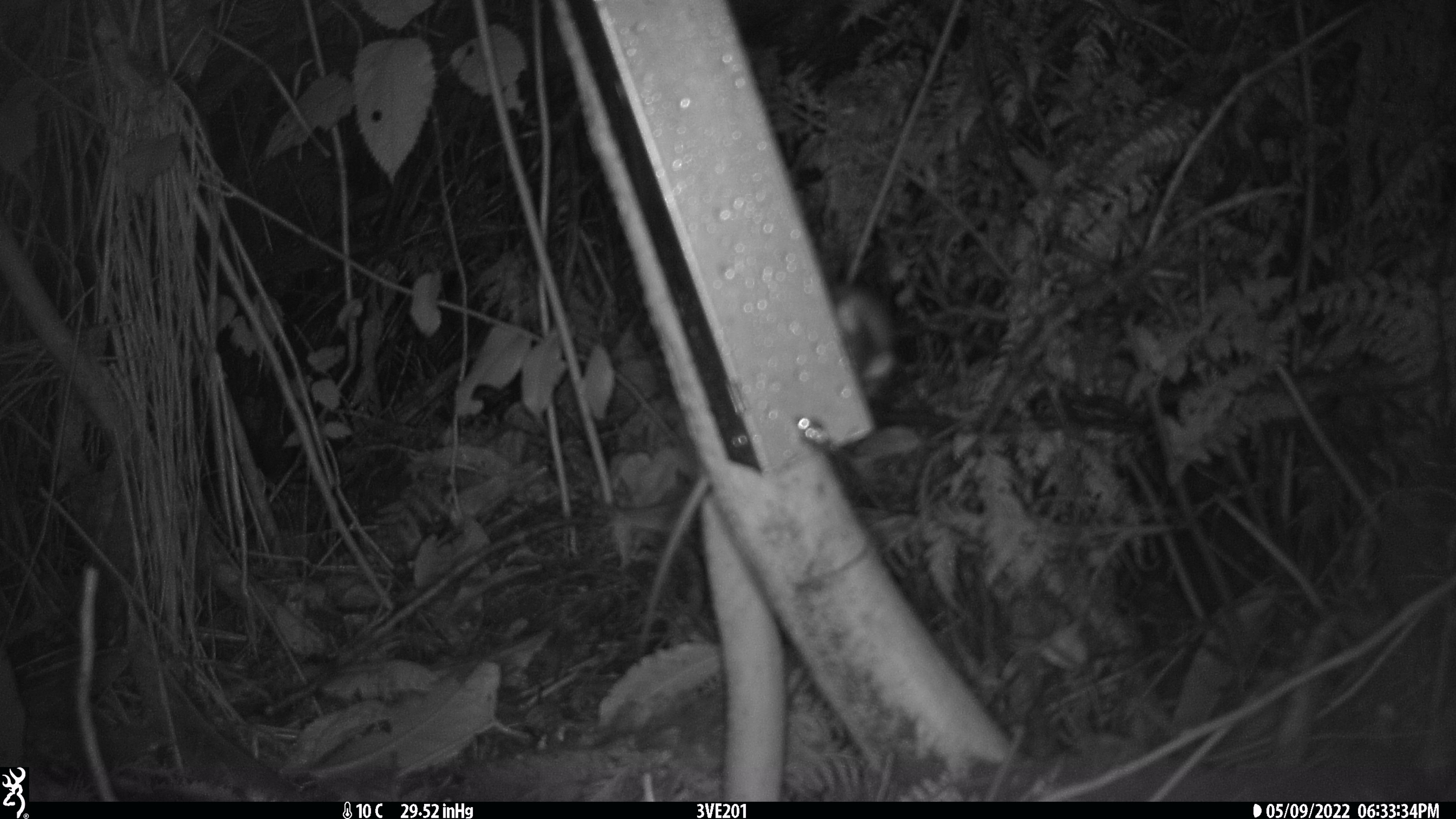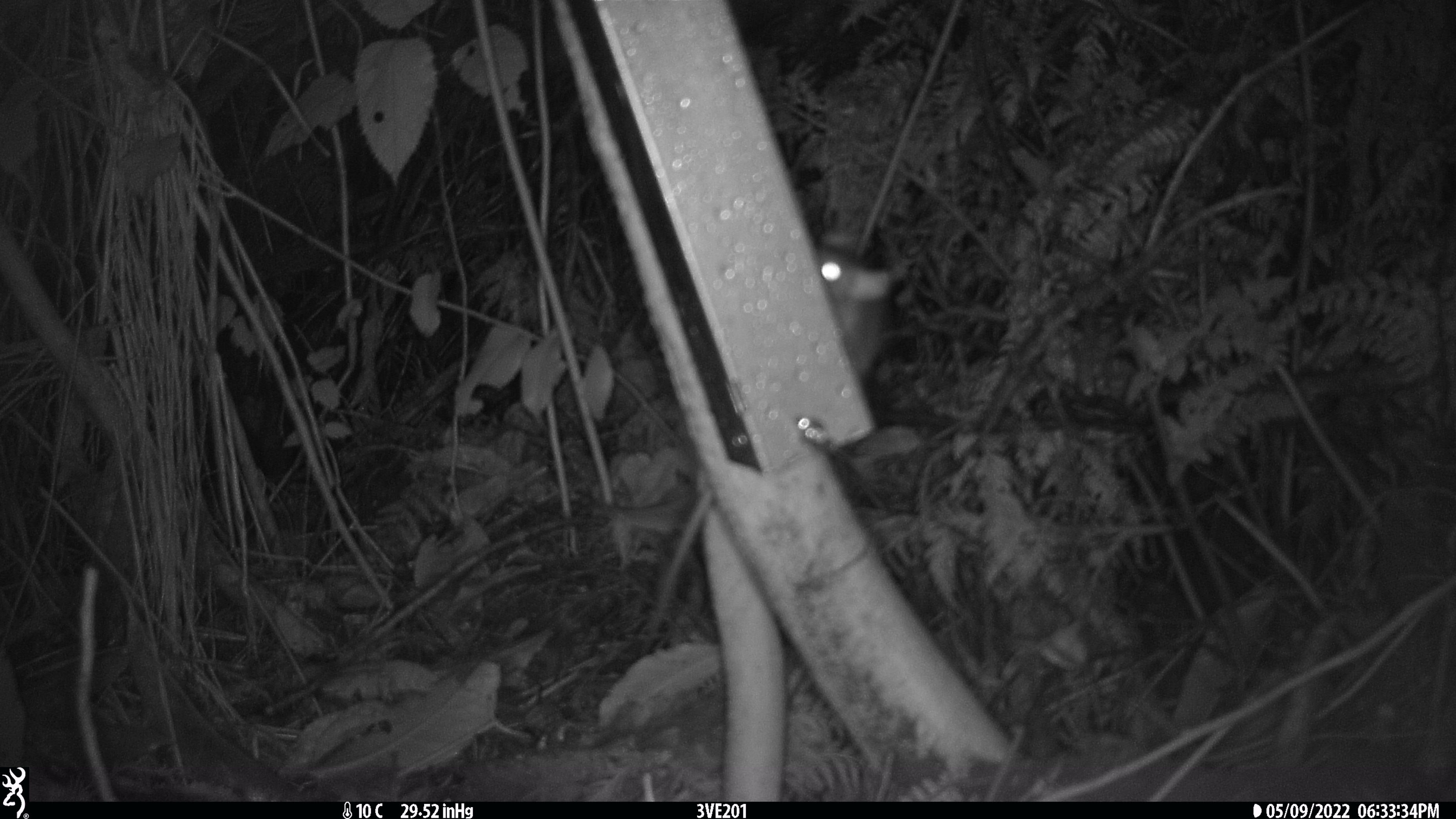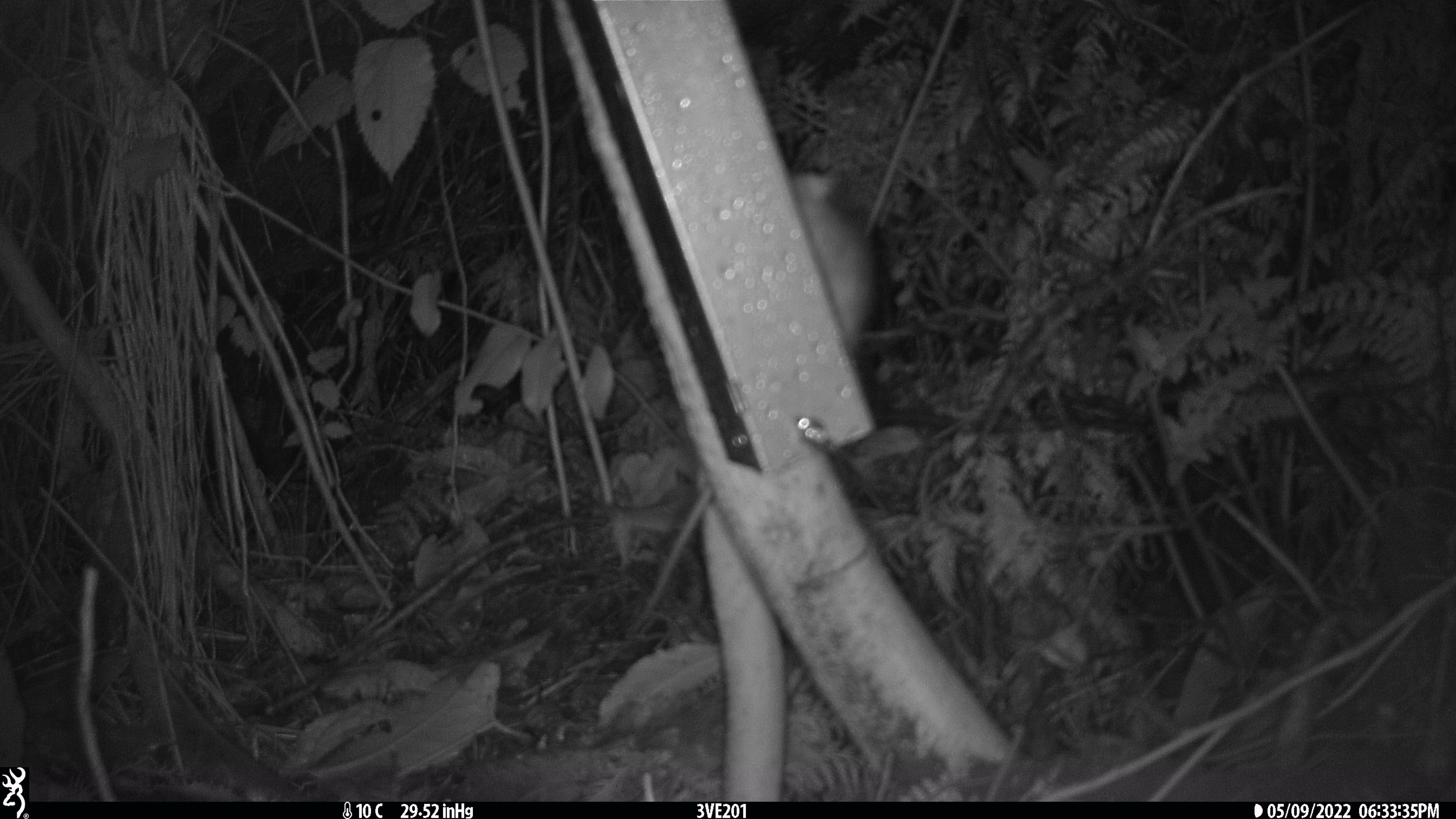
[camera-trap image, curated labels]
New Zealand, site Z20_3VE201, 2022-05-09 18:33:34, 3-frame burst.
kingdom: Animalia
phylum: Chordata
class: Mammalia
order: Rodentia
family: Muridae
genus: Rattus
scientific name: Rattus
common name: rat